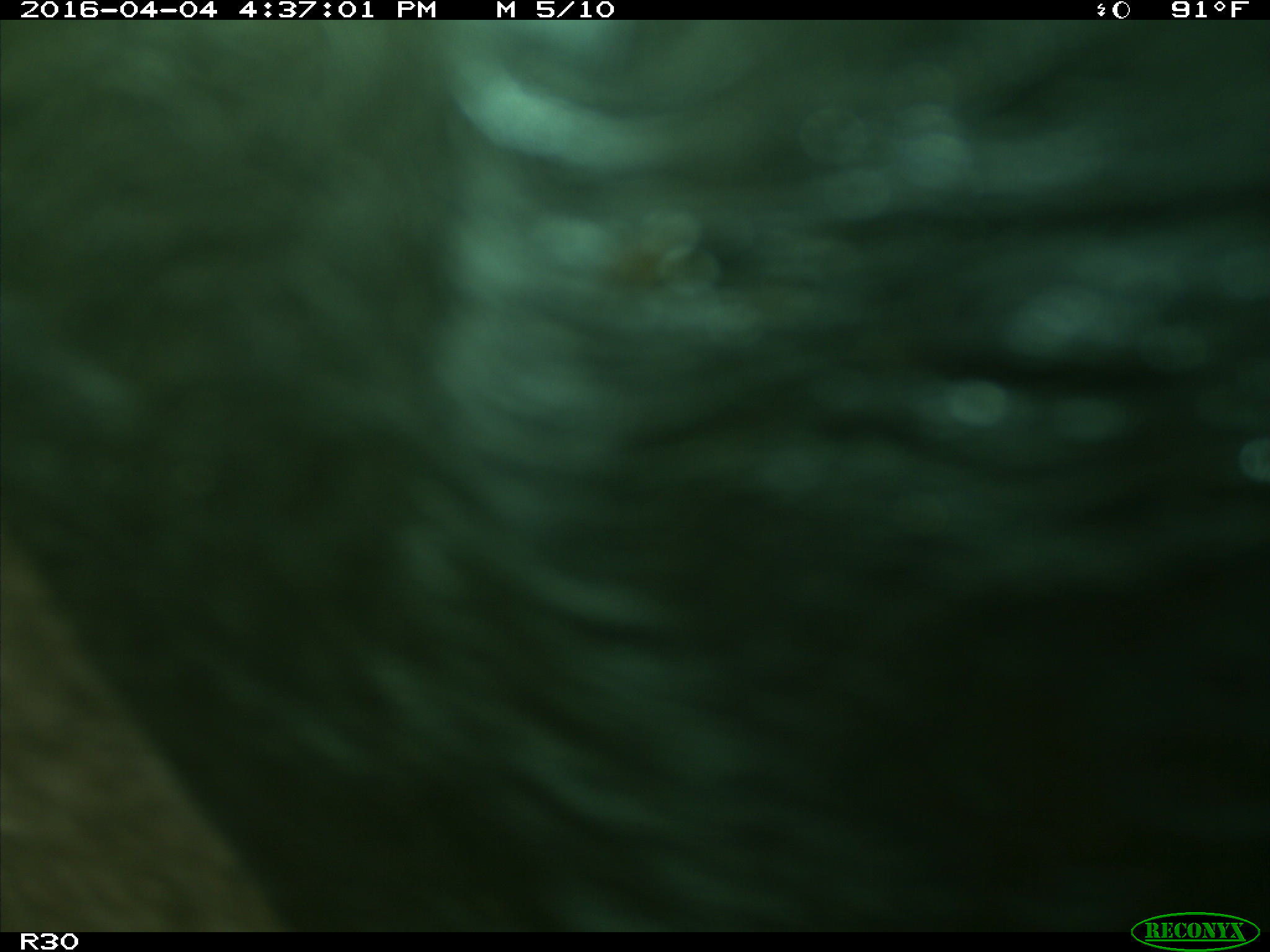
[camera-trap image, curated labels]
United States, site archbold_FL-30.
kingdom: Animalia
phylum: Chordata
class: Mammalia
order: Artiodactyla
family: Bovidae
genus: Bos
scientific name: Bos taurus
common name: domestic cow